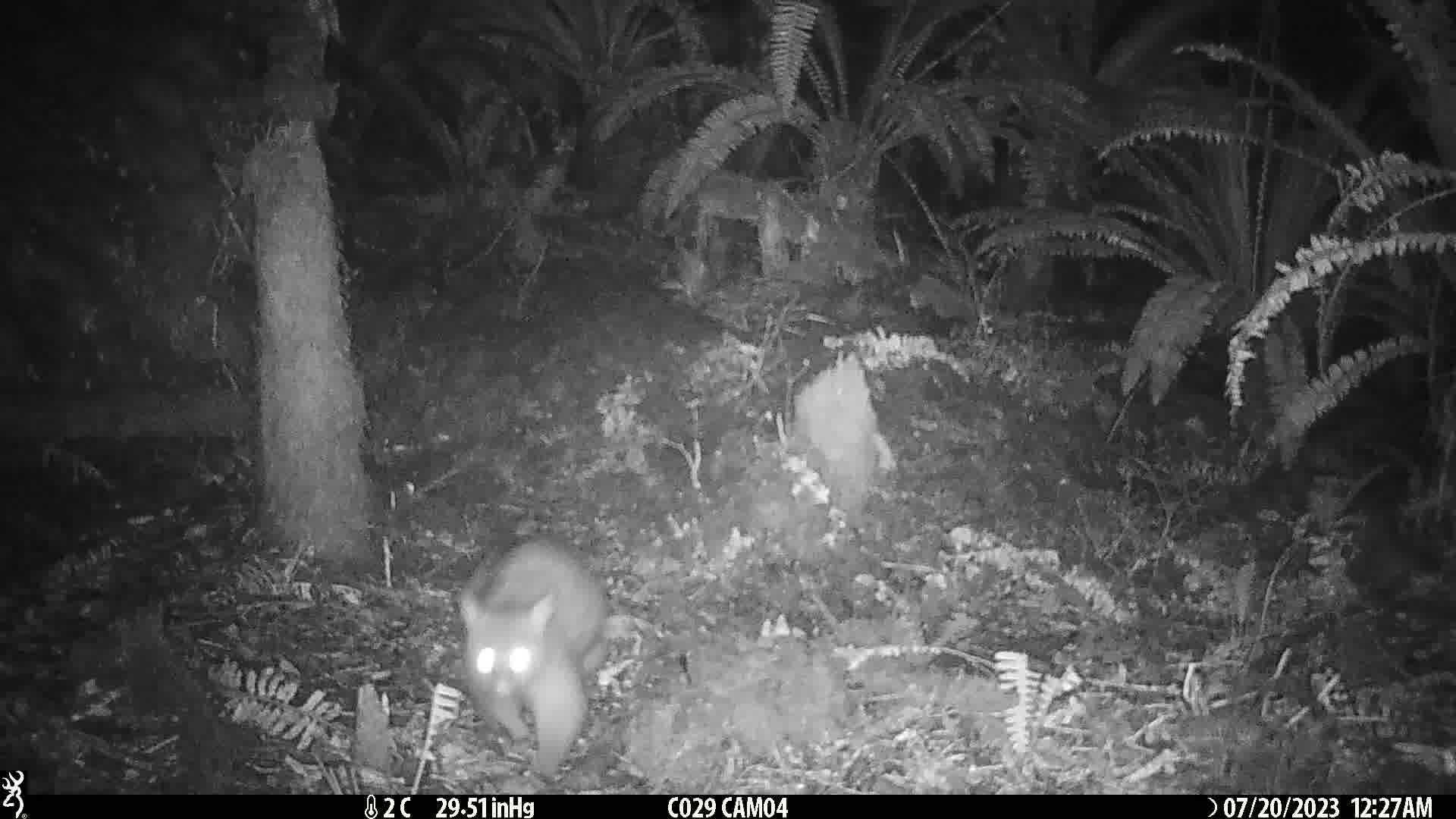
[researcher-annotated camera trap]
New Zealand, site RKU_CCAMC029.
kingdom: Animalia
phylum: Chordata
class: Mammalia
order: Diprotodontia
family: Phalangeridae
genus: Trichosurus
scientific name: Trichosurus vulpecula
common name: common brushtail possum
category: possum